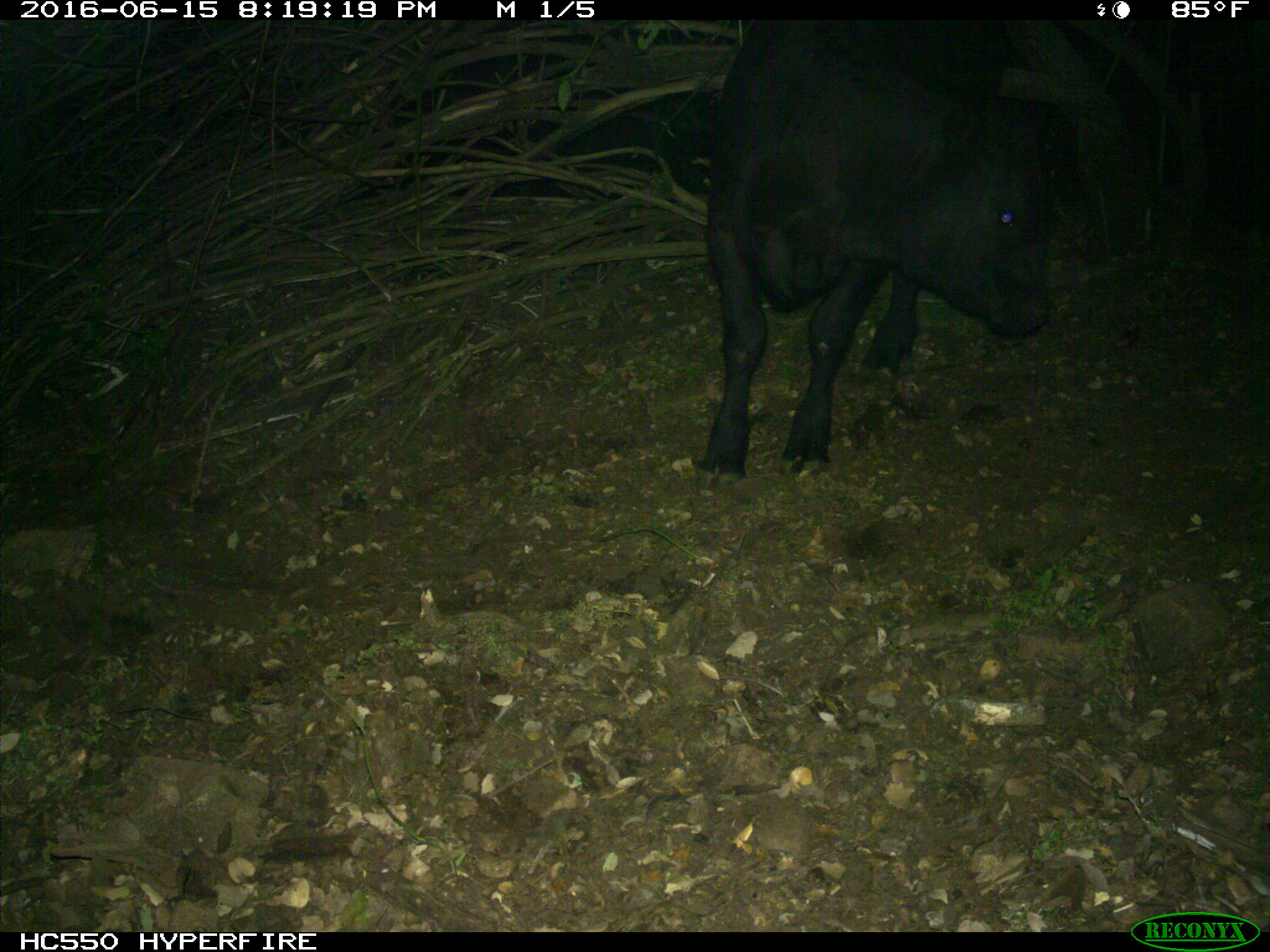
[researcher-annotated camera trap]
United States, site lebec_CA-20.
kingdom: Animalia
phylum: Chordata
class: Mammalia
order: Artiodactyla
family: Bovidae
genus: Bos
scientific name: Bos taurus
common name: domestic cow